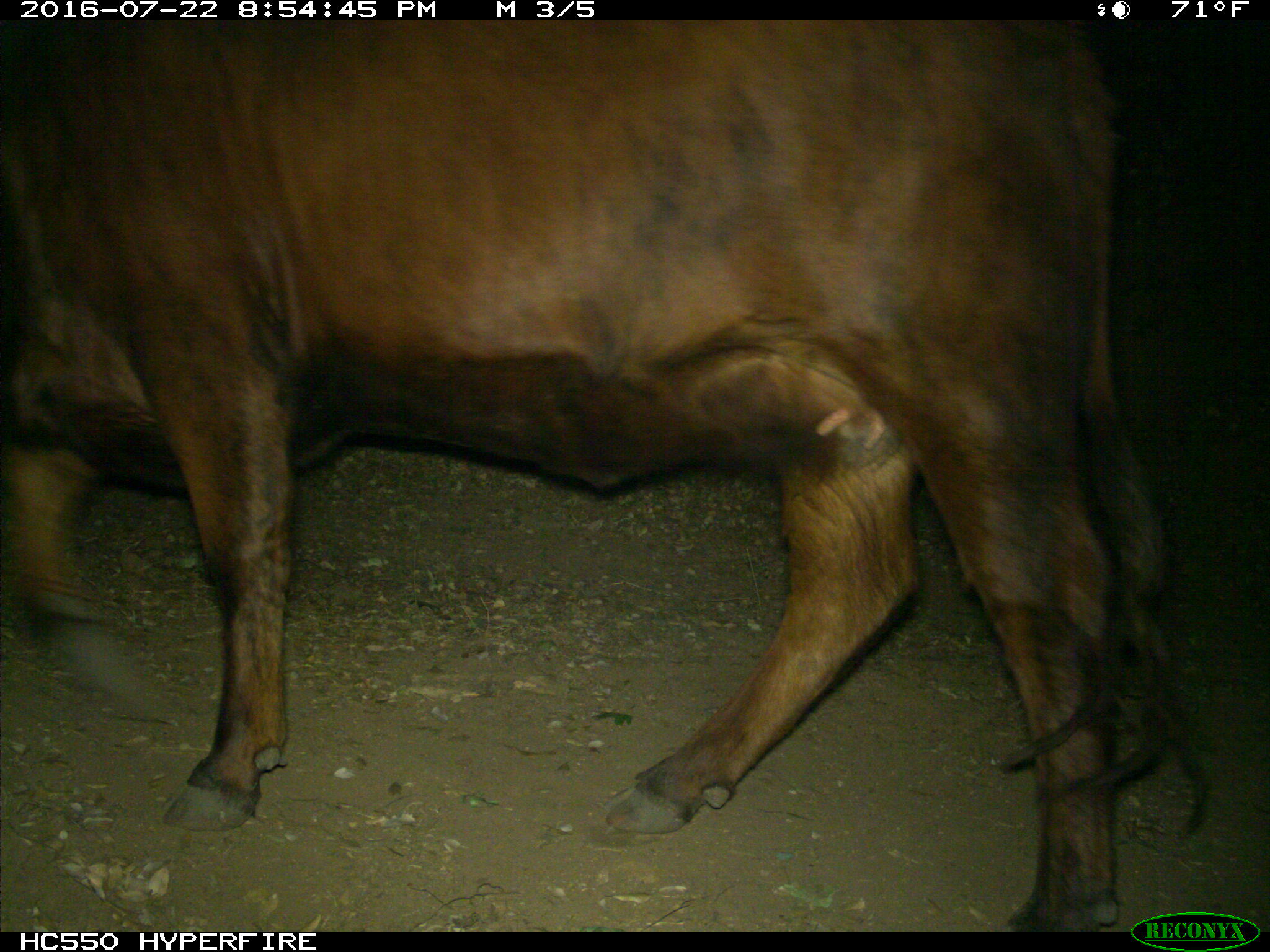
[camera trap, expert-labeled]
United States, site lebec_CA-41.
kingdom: Animalia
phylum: Chordata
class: Mammalia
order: Artiodactyla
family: Bovidae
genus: Bos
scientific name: Bos taurus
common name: domestic cow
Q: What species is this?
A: Bos taurus (domestic cow).